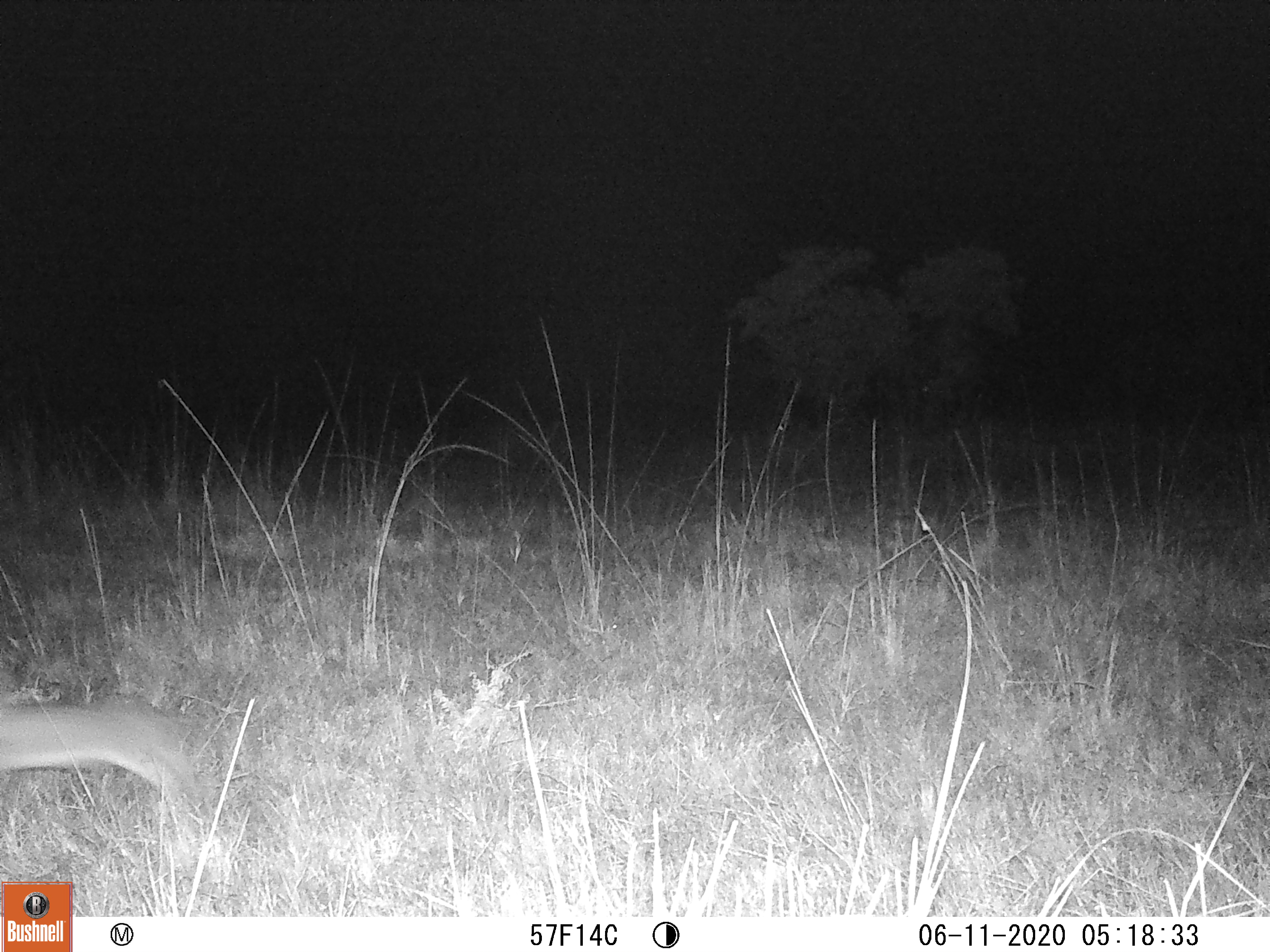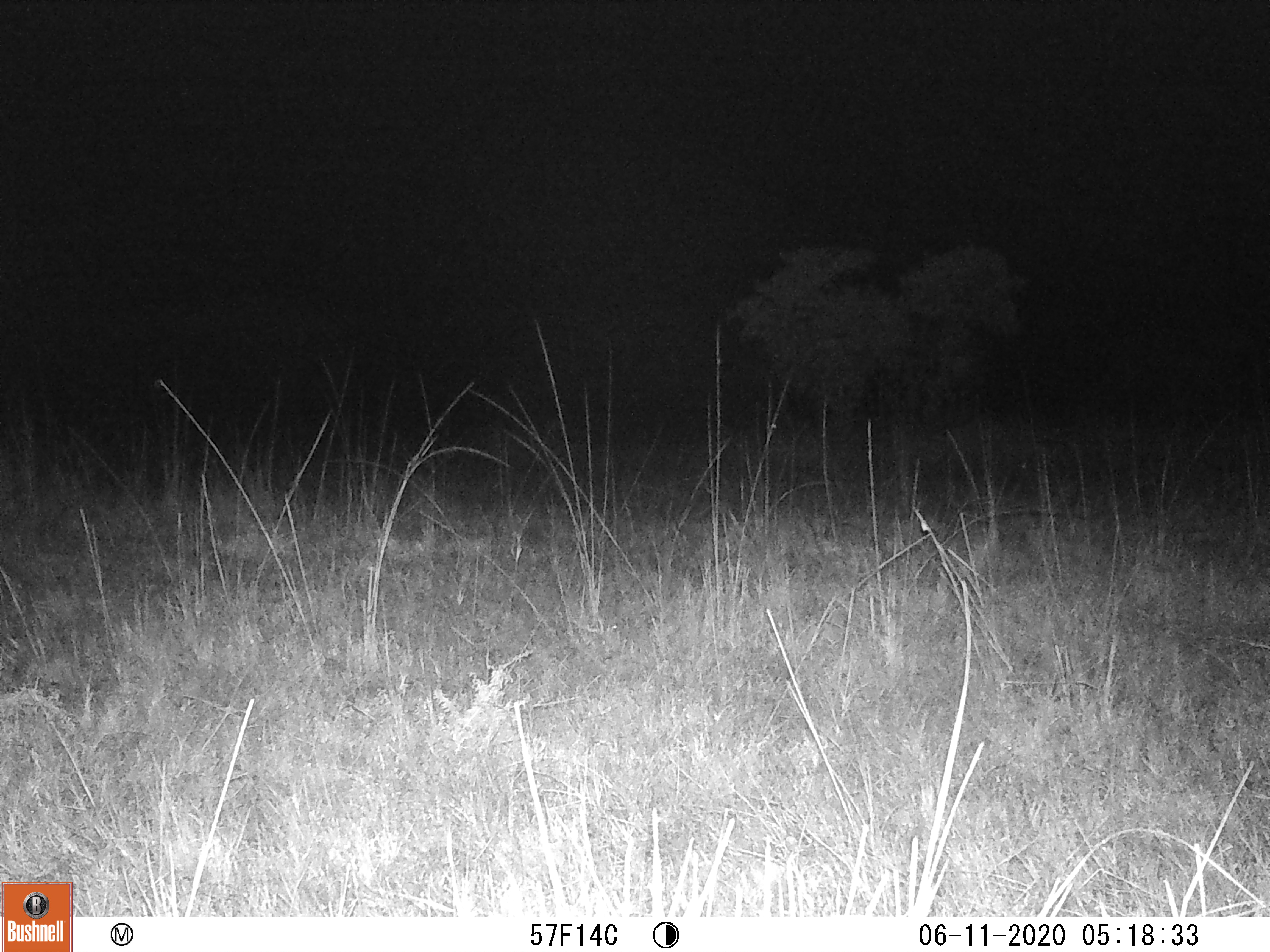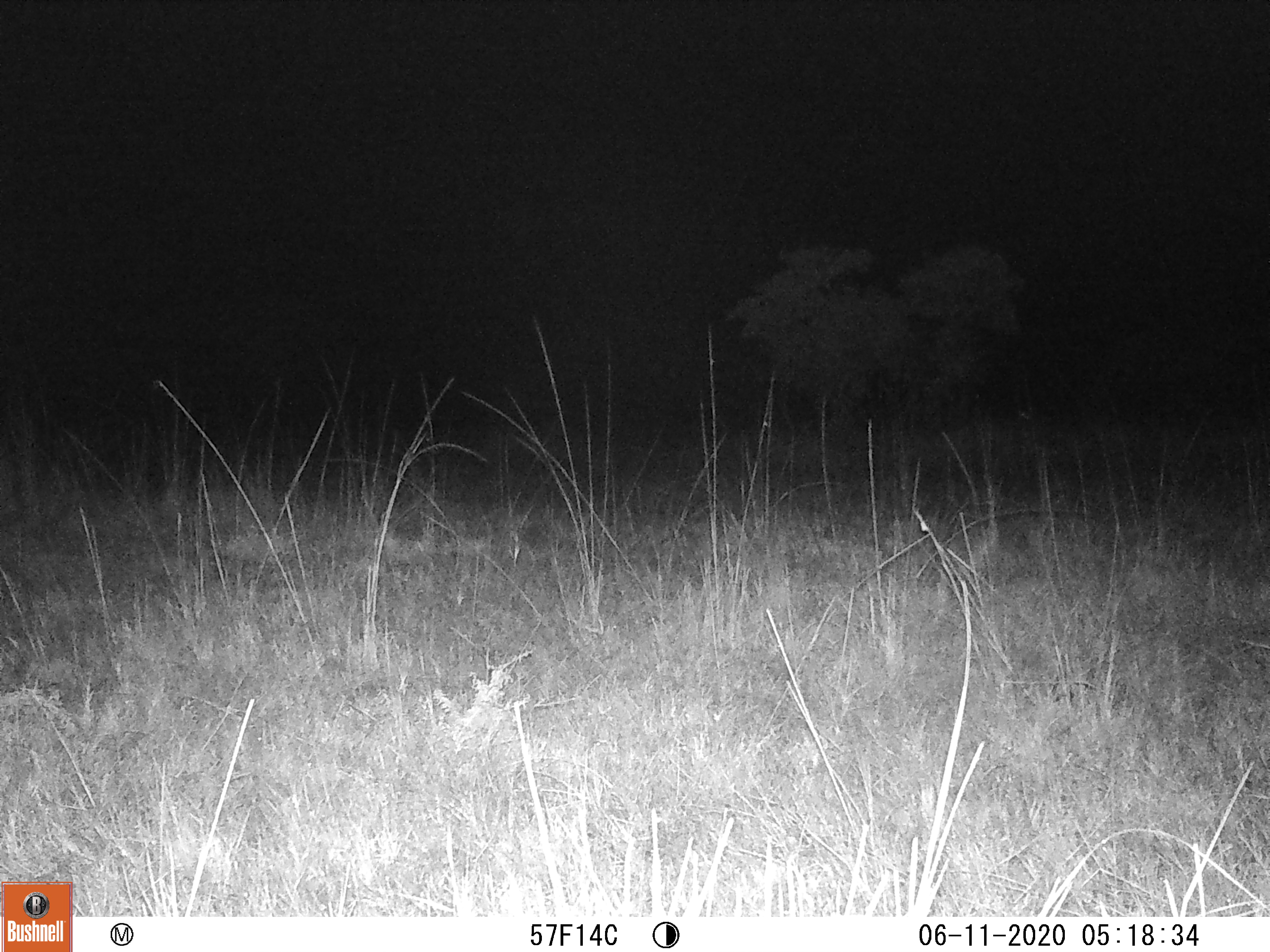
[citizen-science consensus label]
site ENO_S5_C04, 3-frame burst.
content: unidentified animal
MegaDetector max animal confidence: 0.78